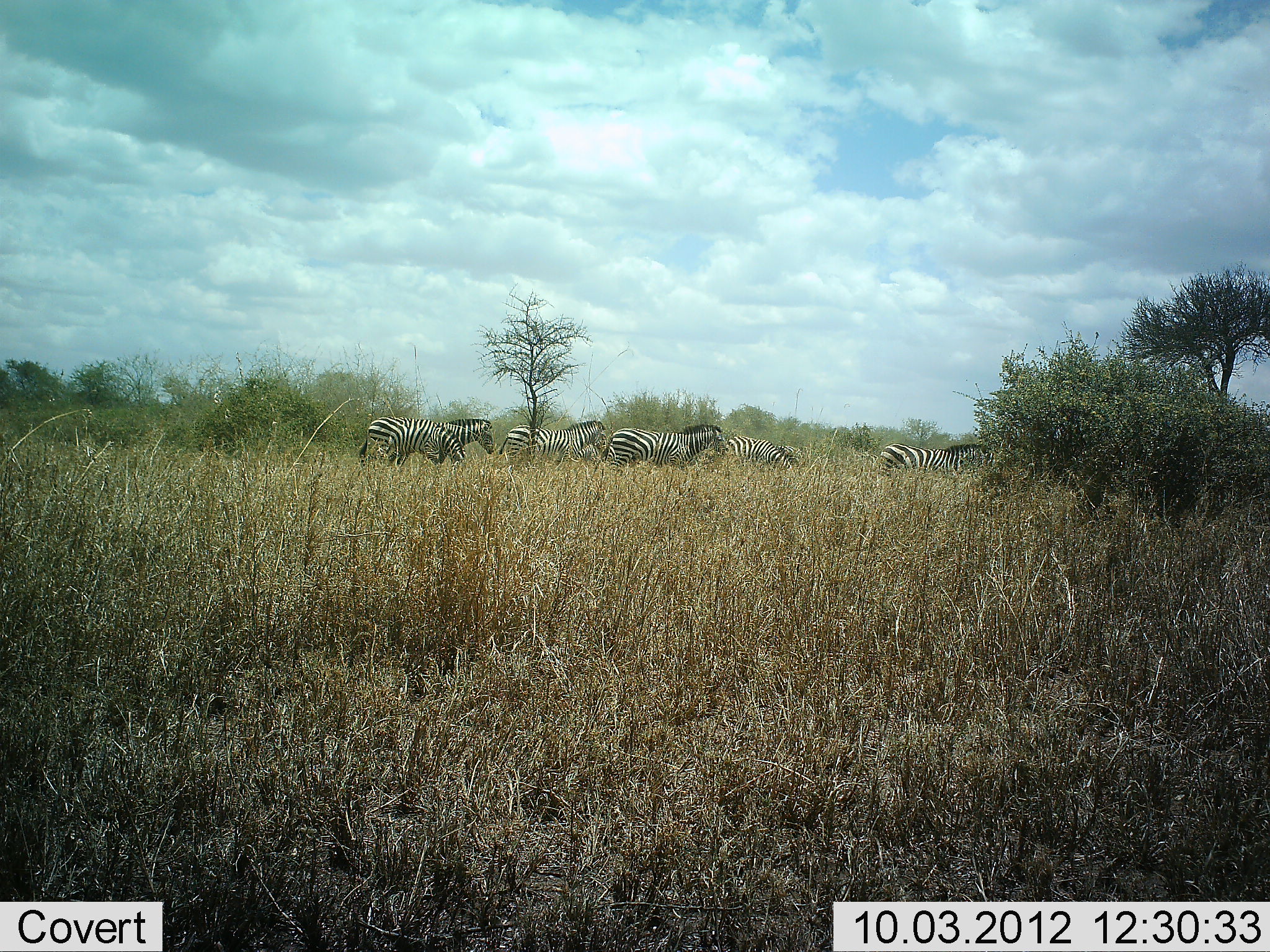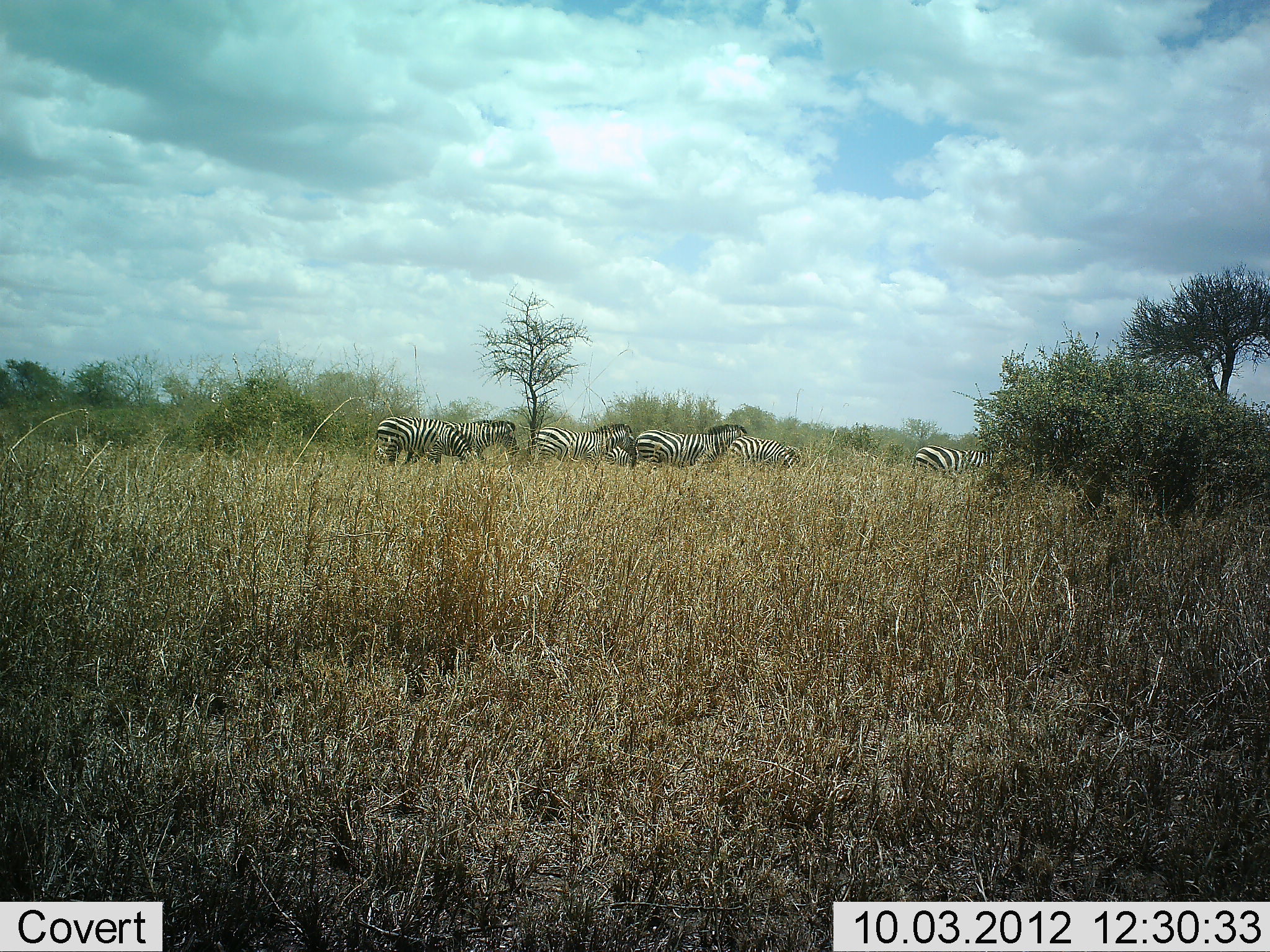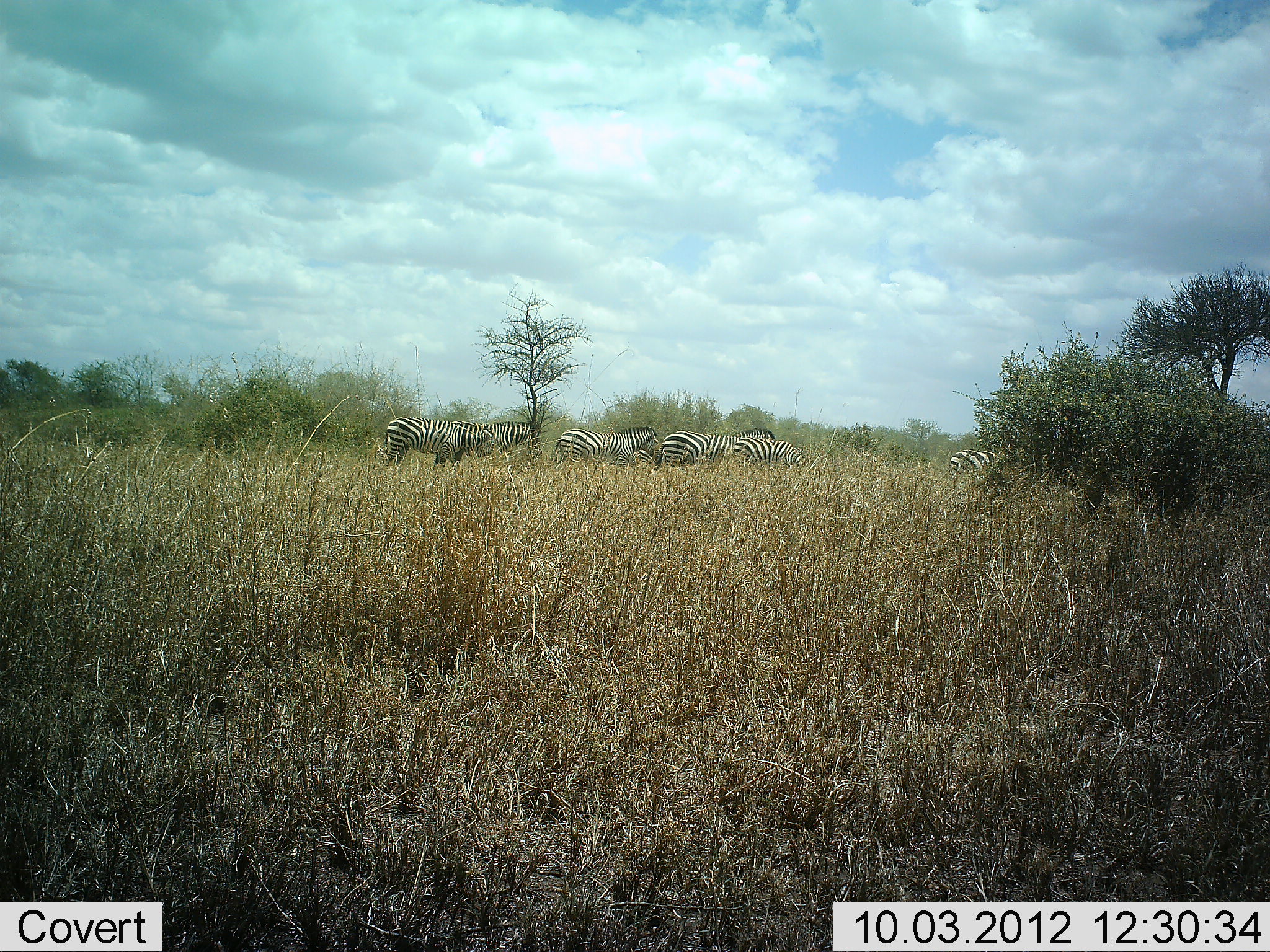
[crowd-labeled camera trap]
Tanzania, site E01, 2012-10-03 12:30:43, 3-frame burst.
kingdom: Animalia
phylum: Chordata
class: Mammalia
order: Perissodactyla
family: Equidae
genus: Equus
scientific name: Equus quagga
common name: plains zebra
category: zebra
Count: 7.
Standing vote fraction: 20%.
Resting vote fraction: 0%.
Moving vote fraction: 80%.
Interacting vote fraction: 0%.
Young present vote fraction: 0%.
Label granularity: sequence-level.